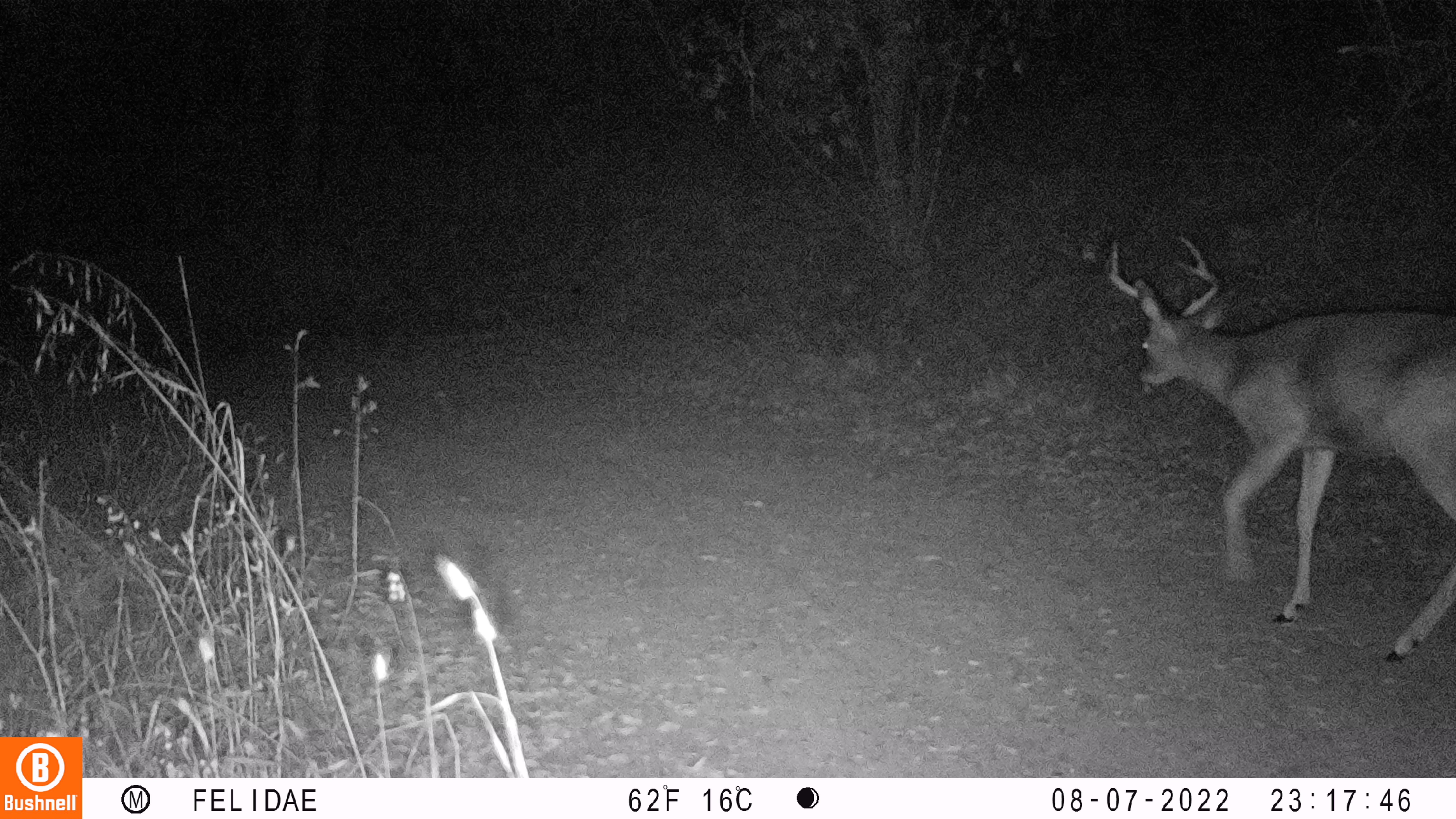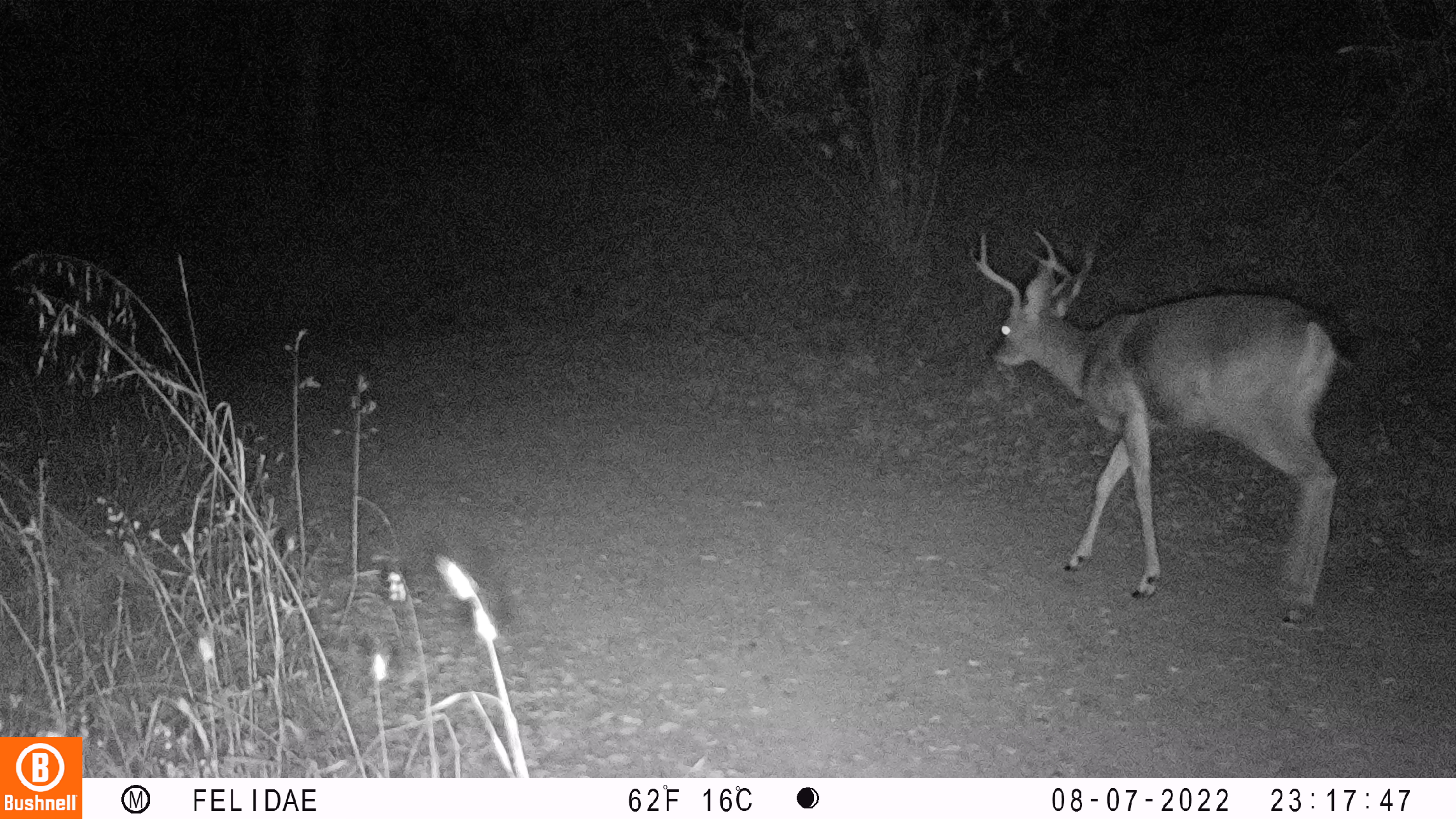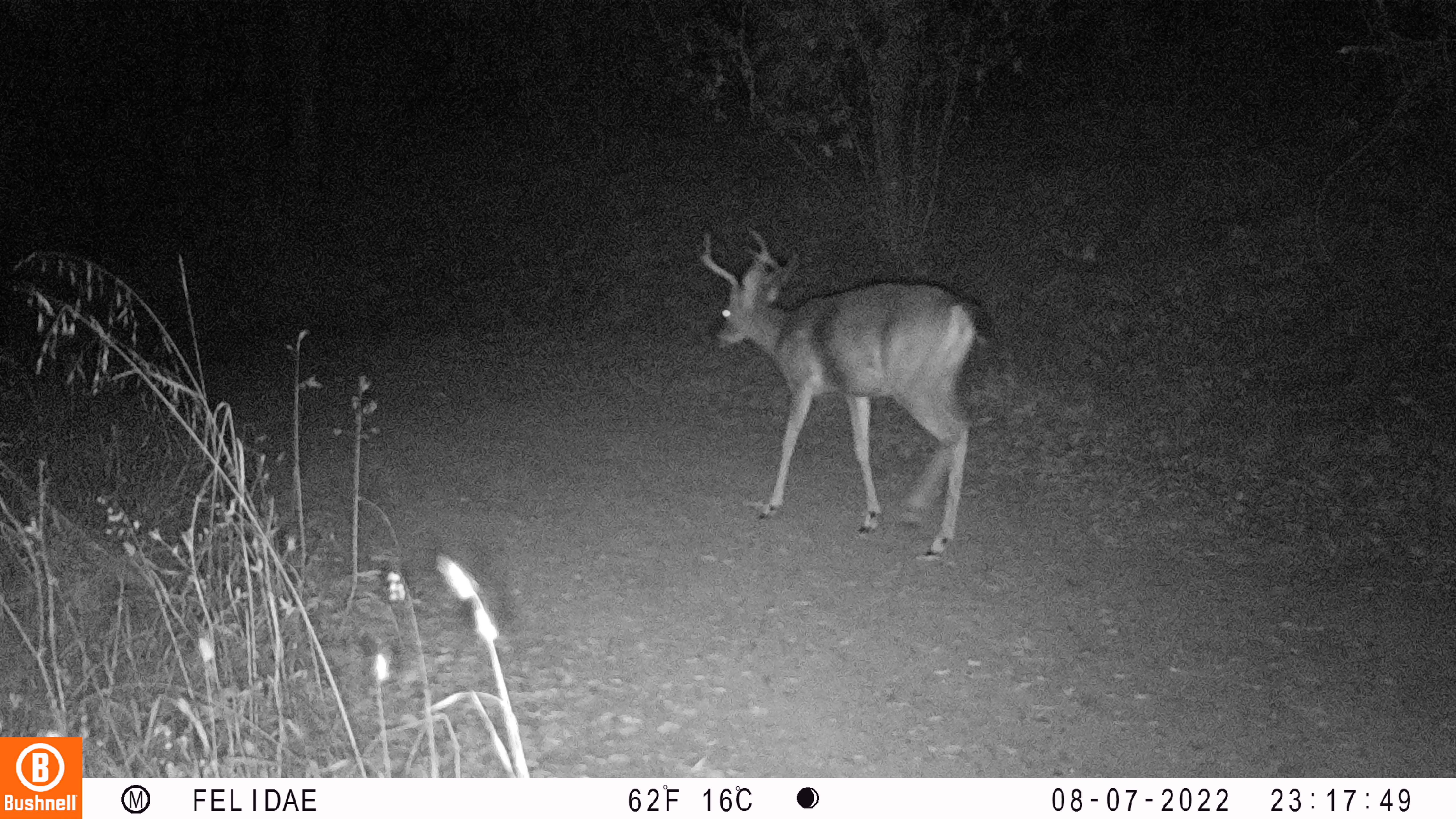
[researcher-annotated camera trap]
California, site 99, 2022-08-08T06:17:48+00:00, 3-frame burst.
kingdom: Animalia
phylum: Chordata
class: Mammalia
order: Artiodactyla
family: Cervidae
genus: Odocoileus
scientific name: Odocoileus hemionus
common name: mule deer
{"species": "mule deer (Odocoileus hemionus)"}